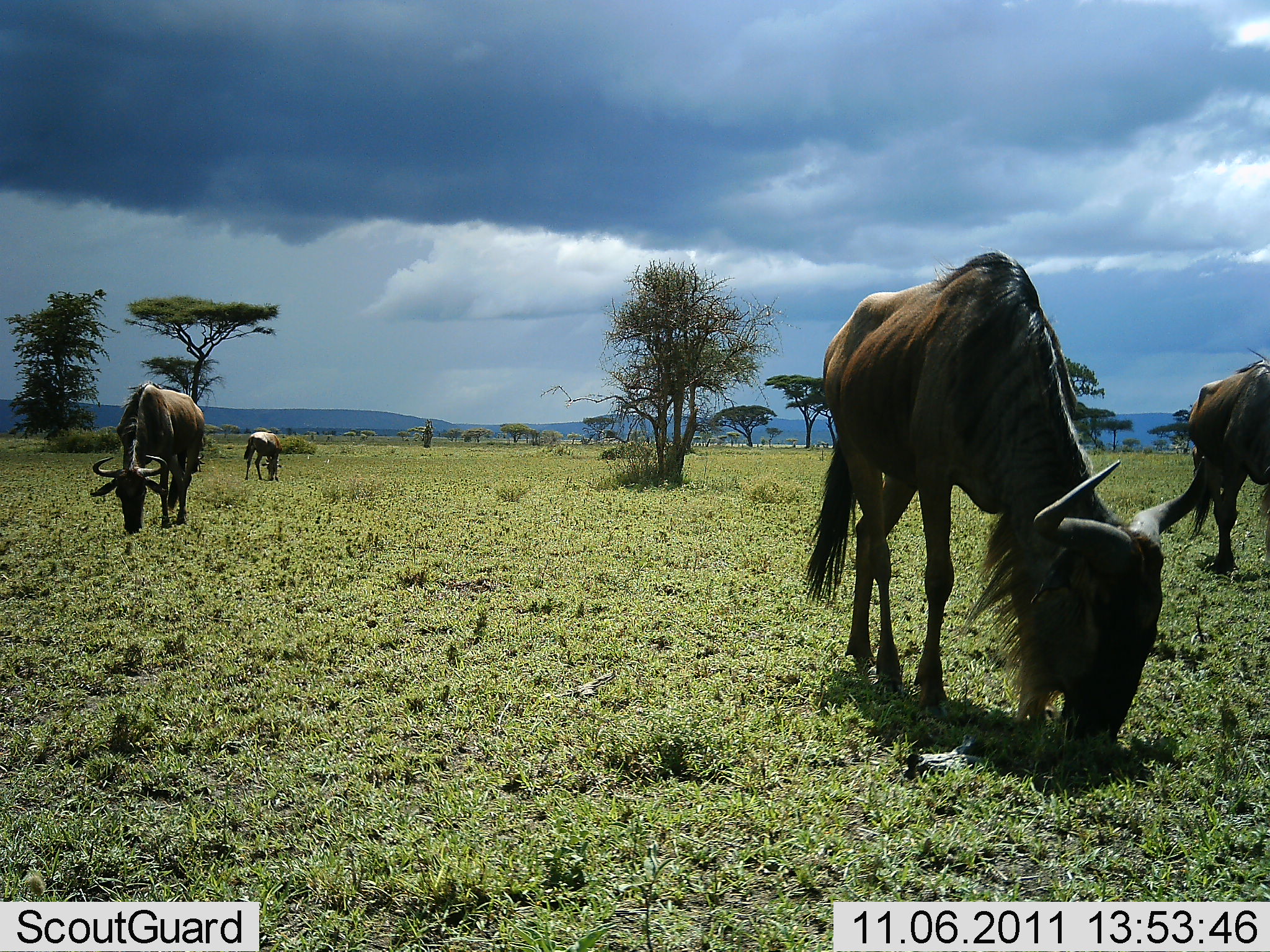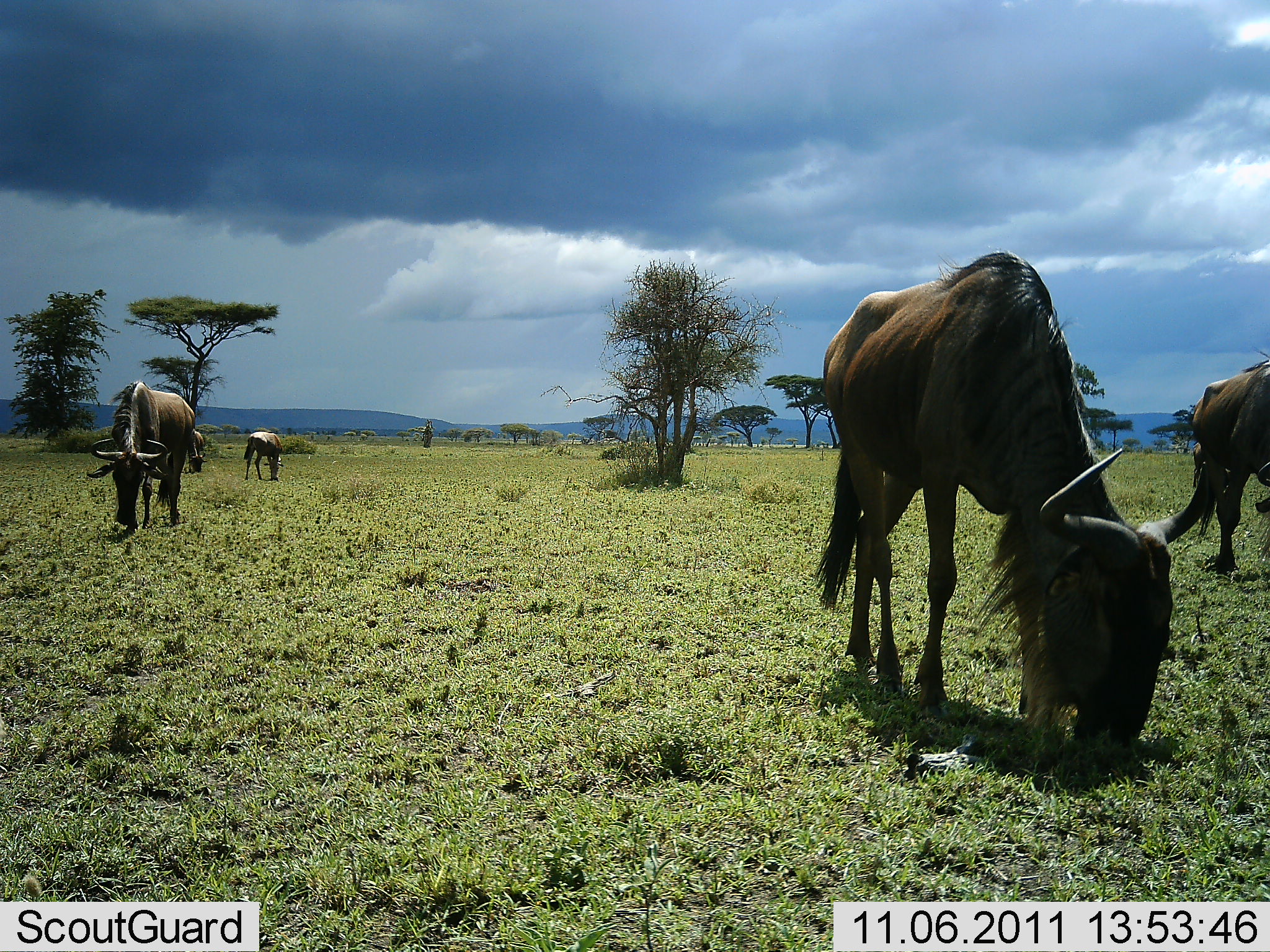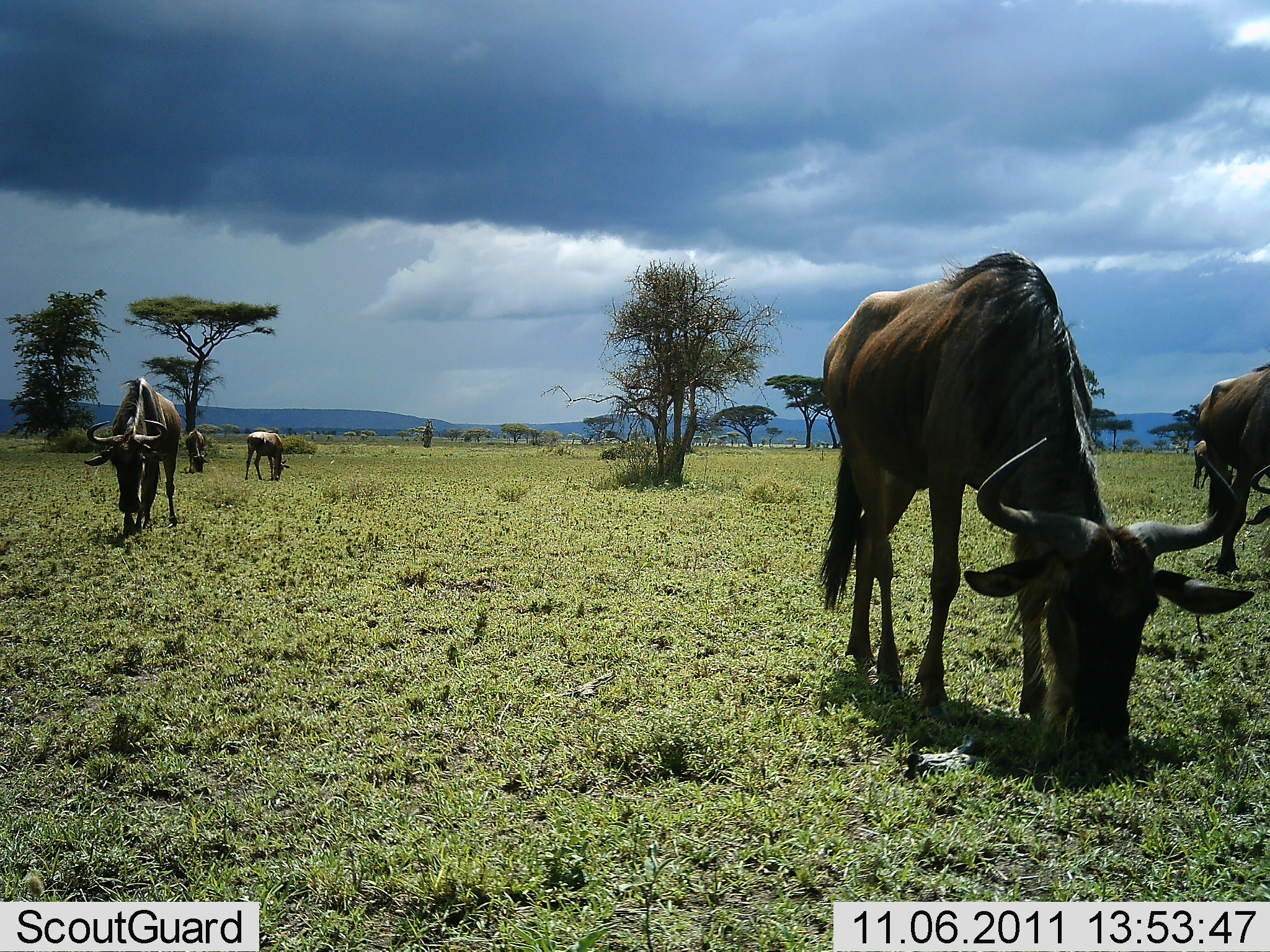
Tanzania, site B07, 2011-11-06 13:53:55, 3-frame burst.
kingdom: Animalia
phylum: Chordata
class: Mammalia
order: Artiodactyla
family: Bovidae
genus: Connochaetes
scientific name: Connochaetes taurinus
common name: blue wildebeest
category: wildebeest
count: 5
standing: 42%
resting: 0%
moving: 0%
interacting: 0%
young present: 0%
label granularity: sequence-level